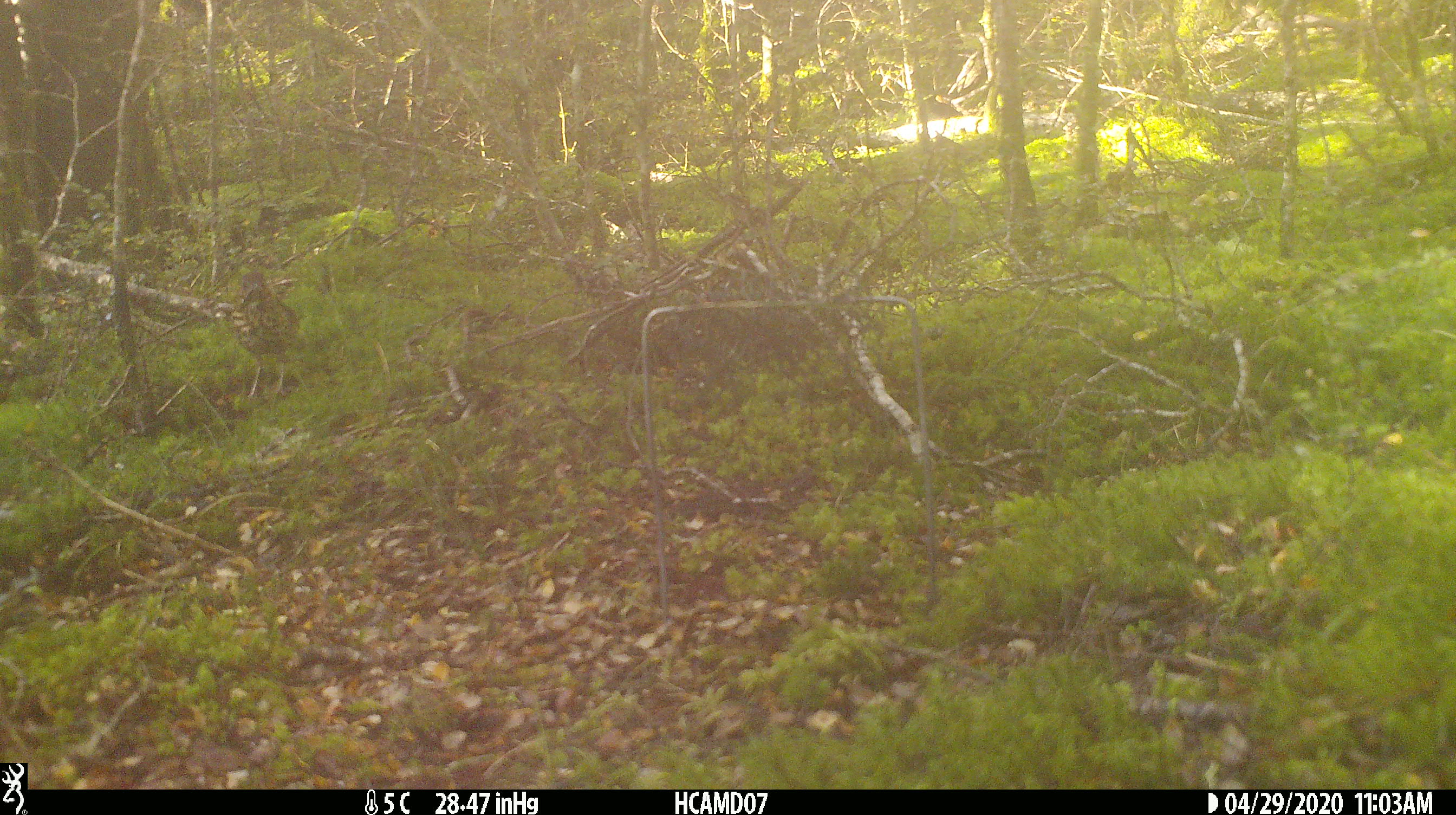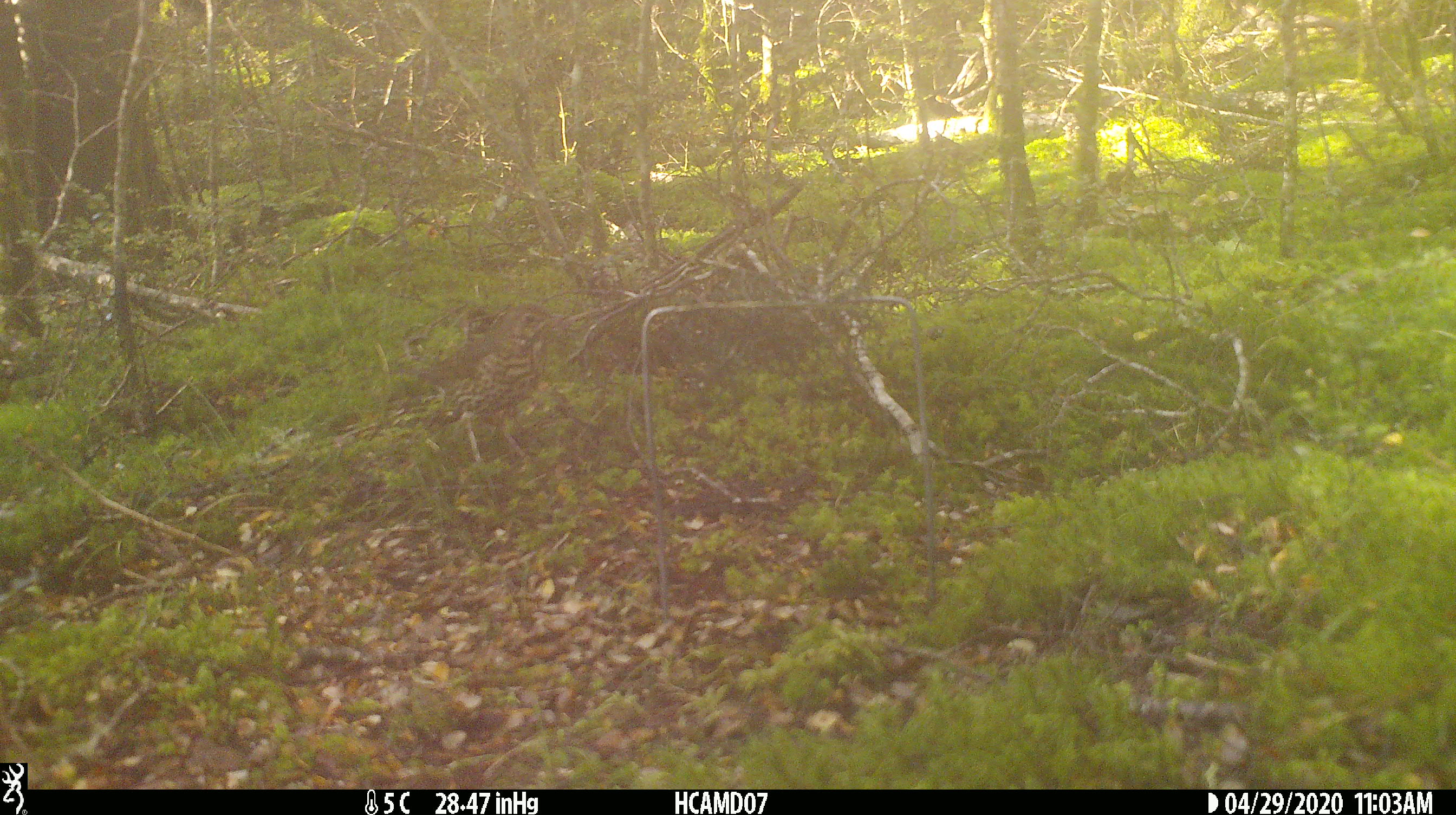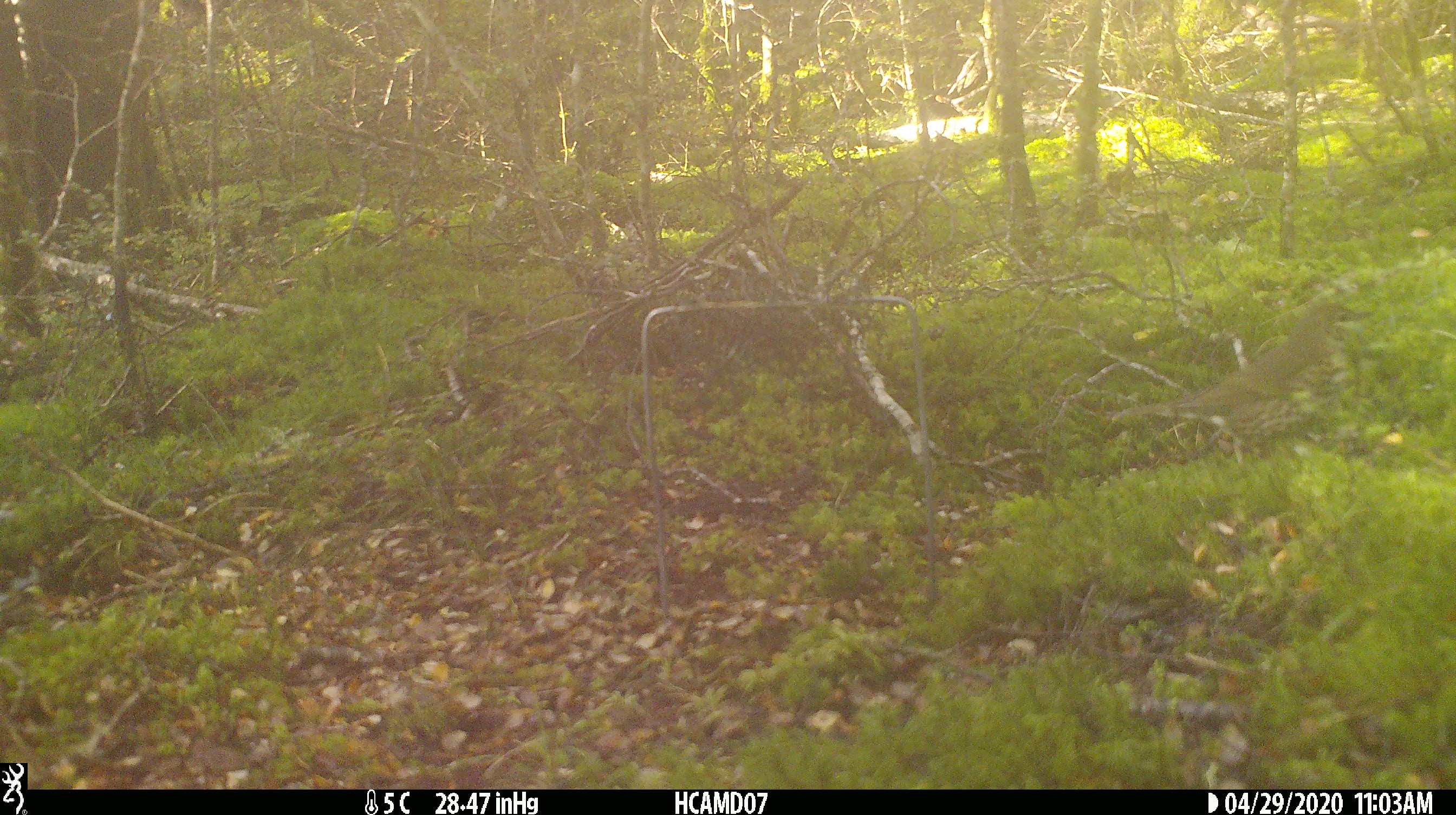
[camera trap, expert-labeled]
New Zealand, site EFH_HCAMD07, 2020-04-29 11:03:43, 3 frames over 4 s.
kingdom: Animalia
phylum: Chordata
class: Aves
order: Passeriformes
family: Turdidae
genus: Turdus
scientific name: Turdus philomelos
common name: song thrush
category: thrush